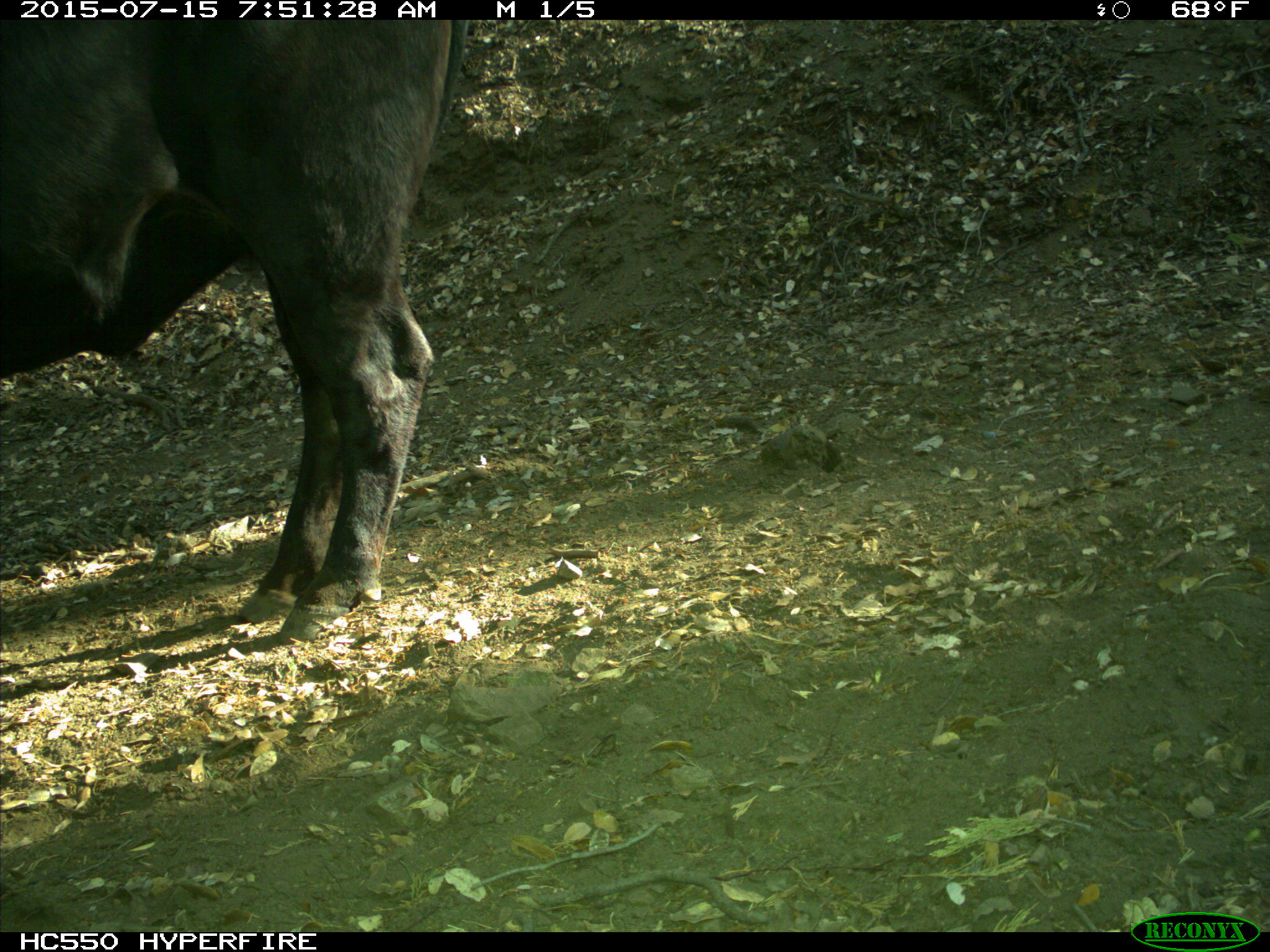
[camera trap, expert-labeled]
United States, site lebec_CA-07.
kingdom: Animalia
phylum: Chordata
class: Mammalia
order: Artiodactyla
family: Bovidae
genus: Bos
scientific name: Bos taurus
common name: domestic cow